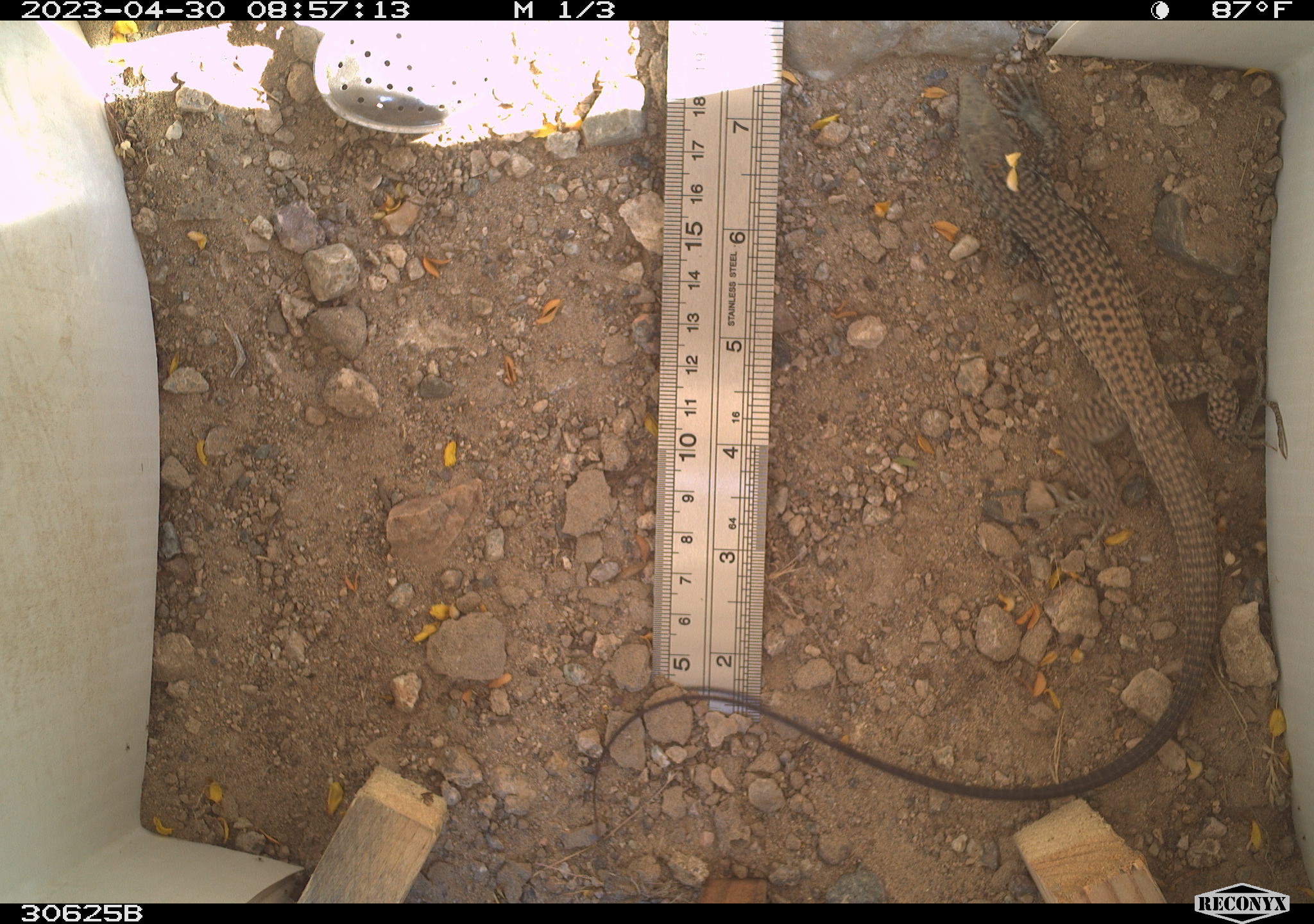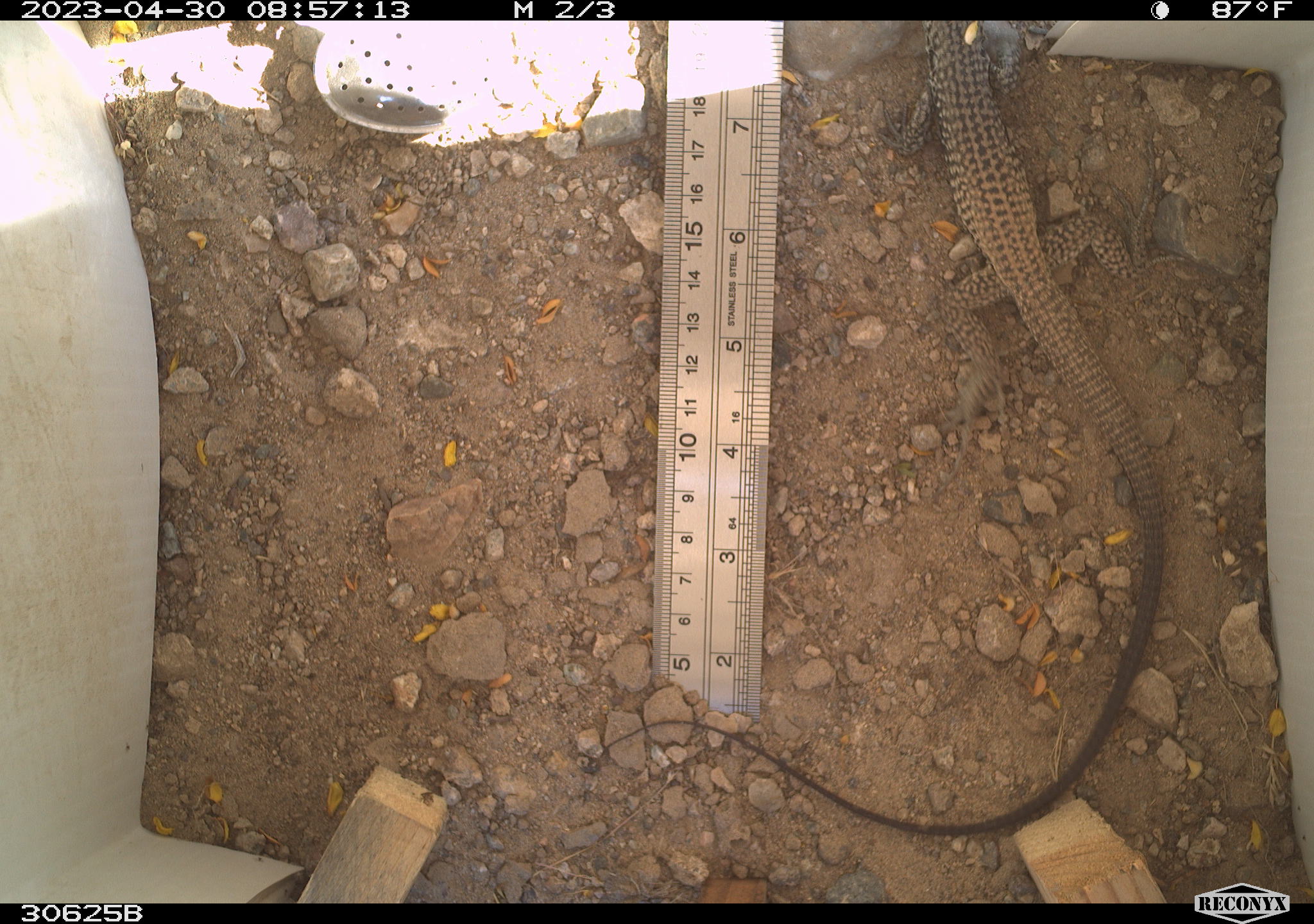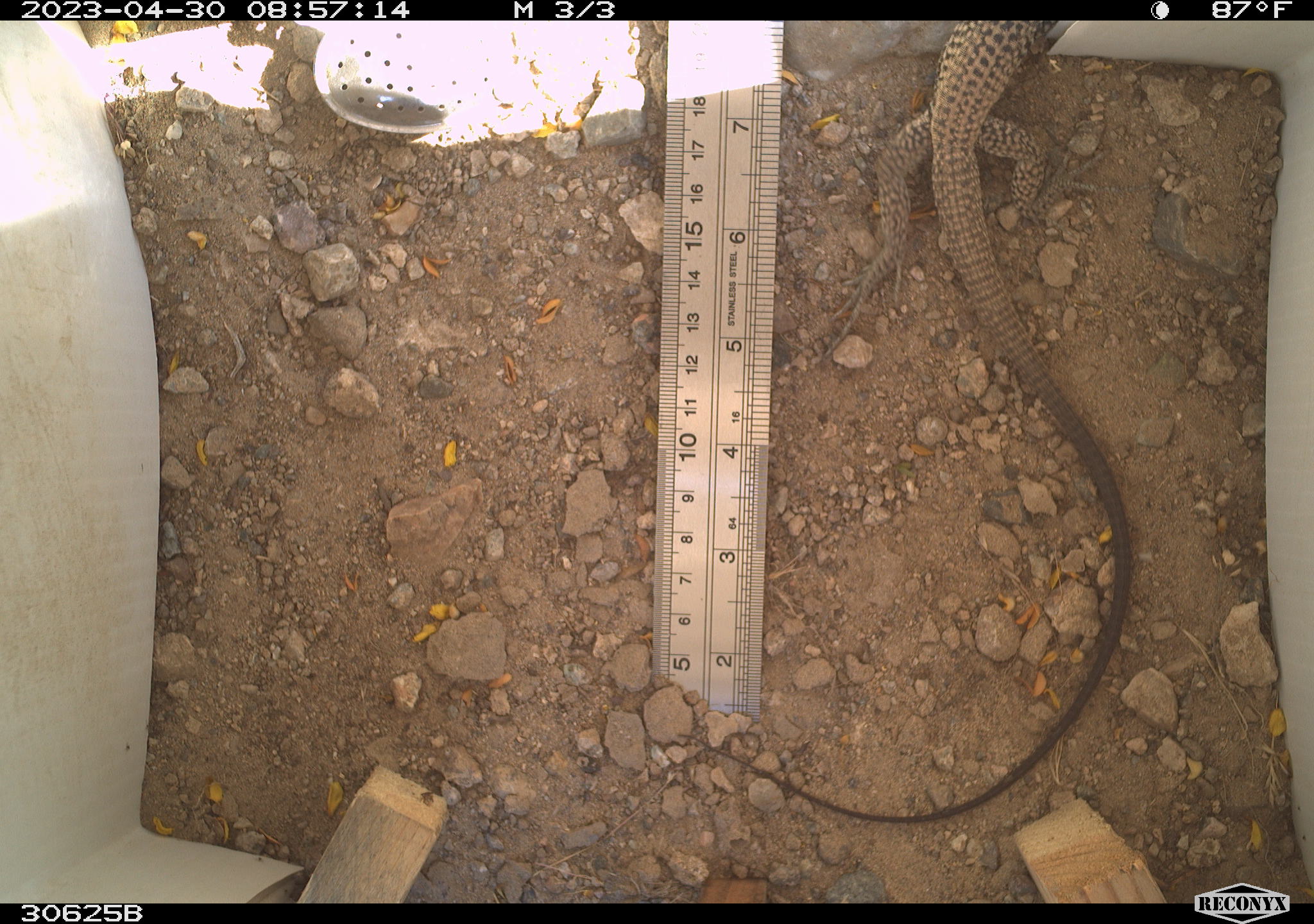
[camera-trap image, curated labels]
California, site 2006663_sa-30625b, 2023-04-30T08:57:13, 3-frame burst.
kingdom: Animalia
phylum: Chordata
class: Reptilia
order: Squamata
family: Teiidae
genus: Aspidoscelis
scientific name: Aspidoscelis tigris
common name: western whiptail